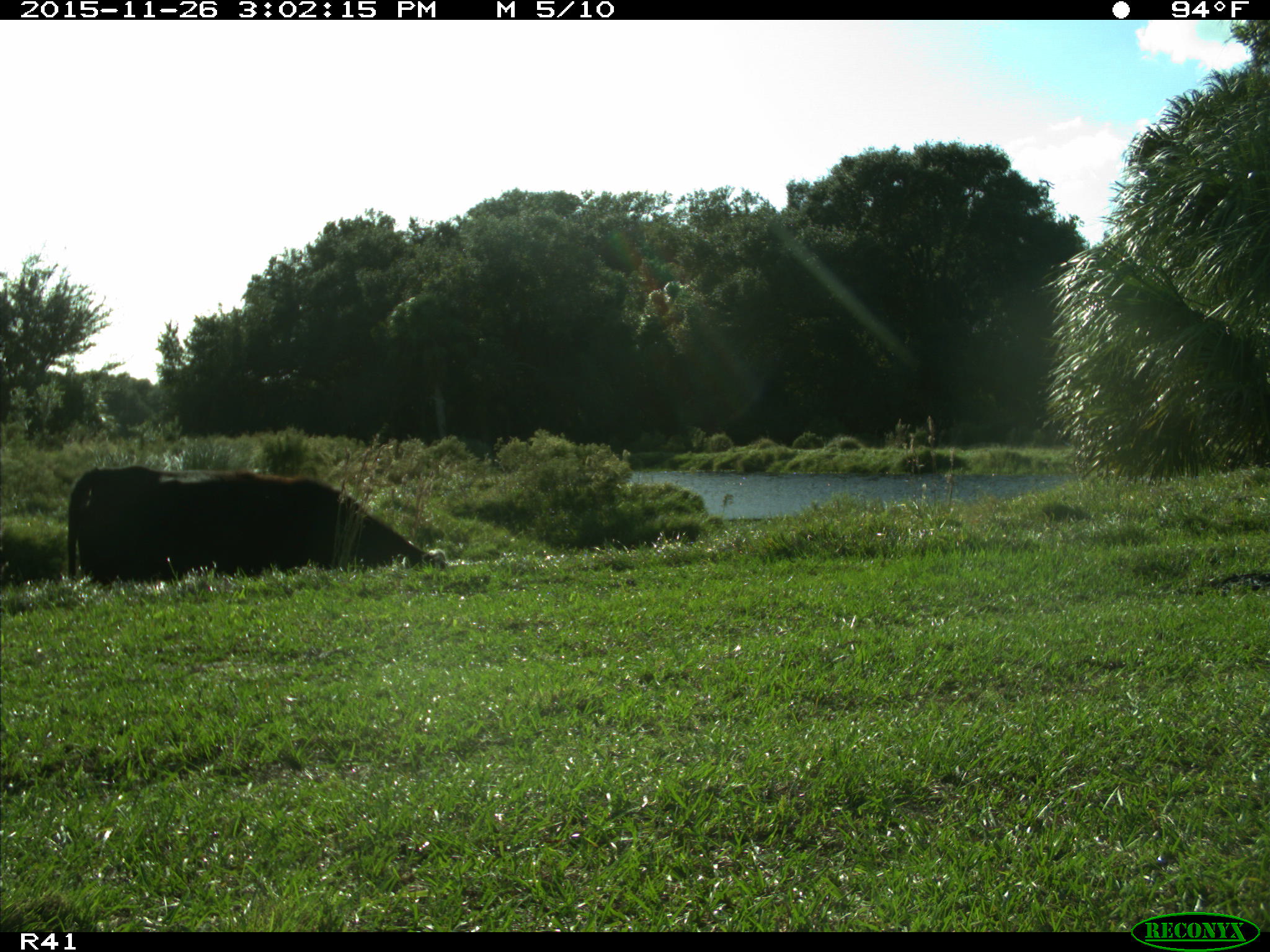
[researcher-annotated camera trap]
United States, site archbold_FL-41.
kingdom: Animalia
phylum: Chordata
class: Mammalia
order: Artiodactyla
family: Bovidae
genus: Bos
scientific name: Bos taurus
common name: domestic cow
Bos taurus (domestic cow).